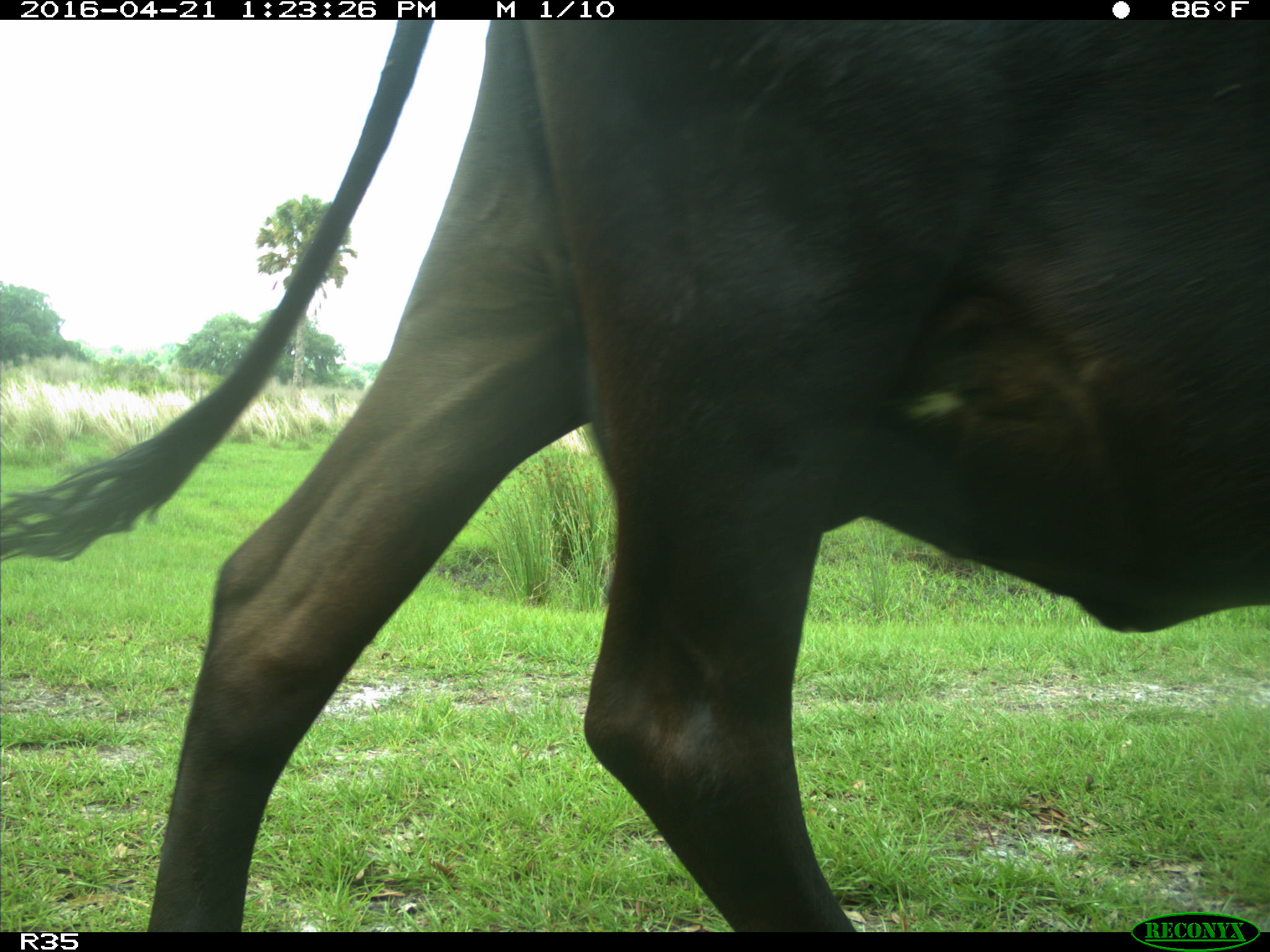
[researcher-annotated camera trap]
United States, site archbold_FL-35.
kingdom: Animalia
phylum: Chordata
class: Mammalia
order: Artiodactyla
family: Bovidae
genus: Bos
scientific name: Bos taurus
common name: domestic cow